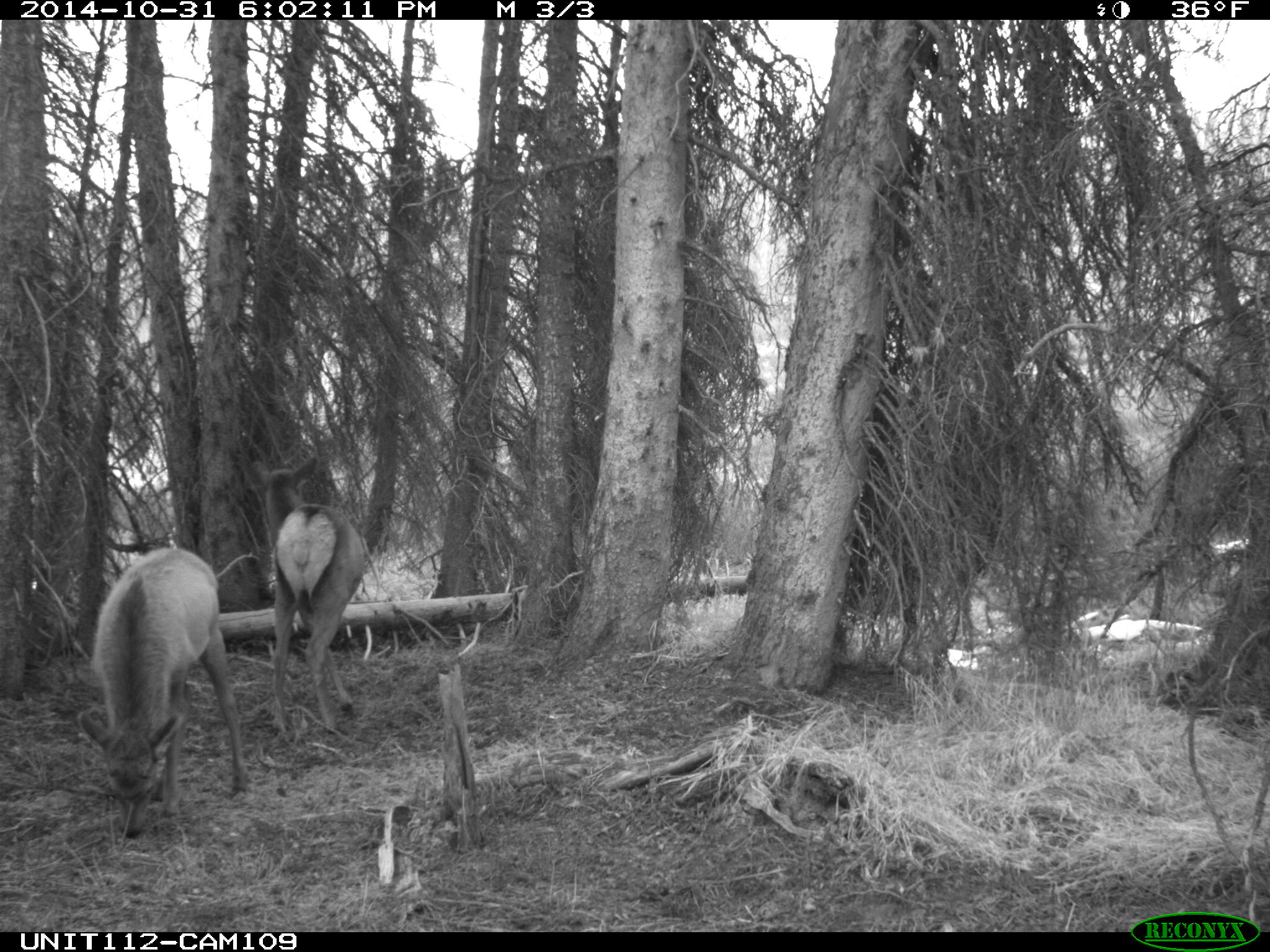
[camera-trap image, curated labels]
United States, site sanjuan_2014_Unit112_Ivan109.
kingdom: Animalia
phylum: Chordata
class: Mammalia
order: Artiodactyla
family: Cervidae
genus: Cervus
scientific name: Cervus elaphus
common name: red deer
Cervus elaphus (red deer).